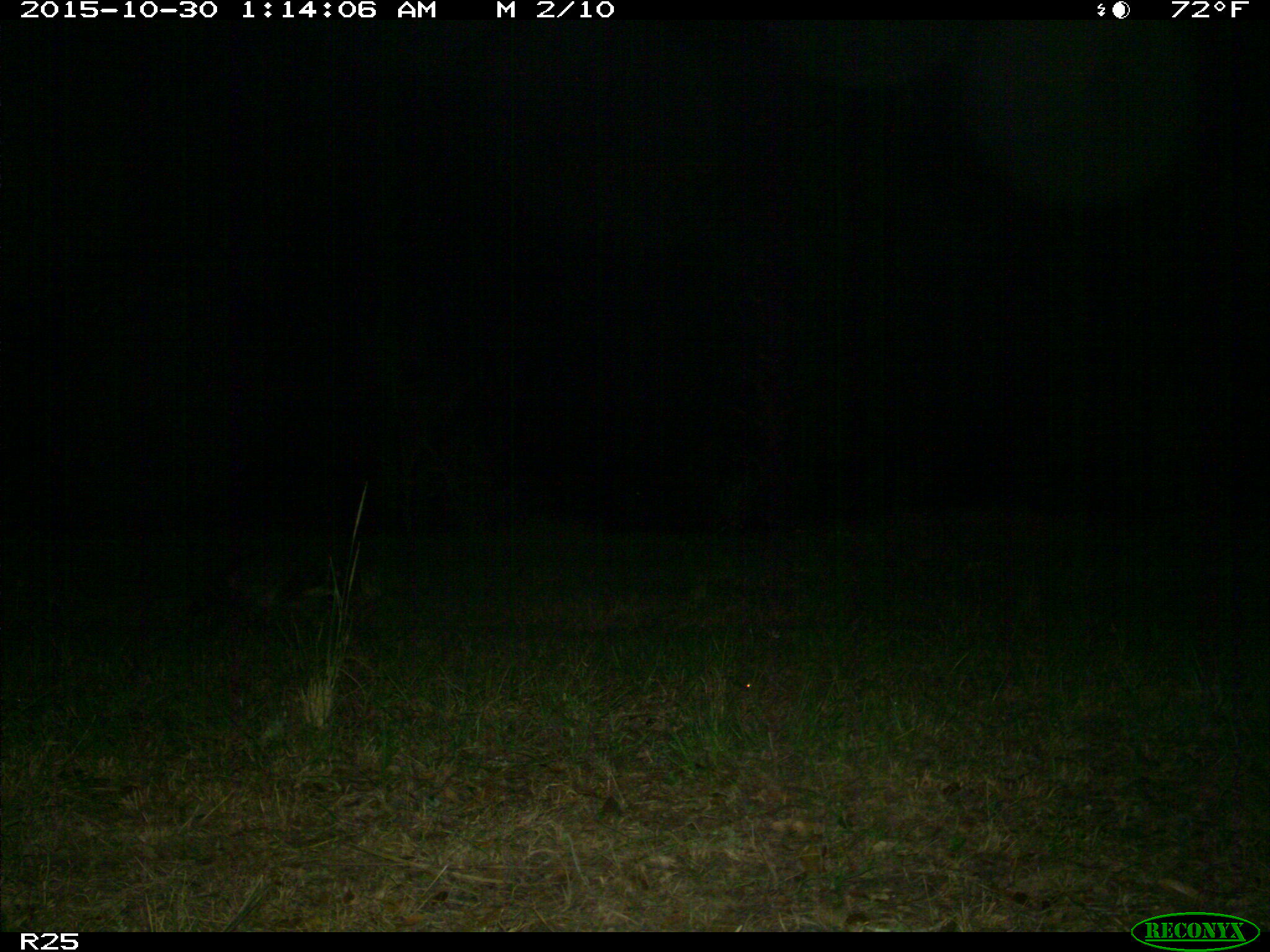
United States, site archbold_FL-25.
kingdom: Animalia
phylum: Chordata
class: Mammalia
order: Carnivora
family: Procyonidae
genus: Procyon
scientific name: Procyon lotor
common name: common raccoon